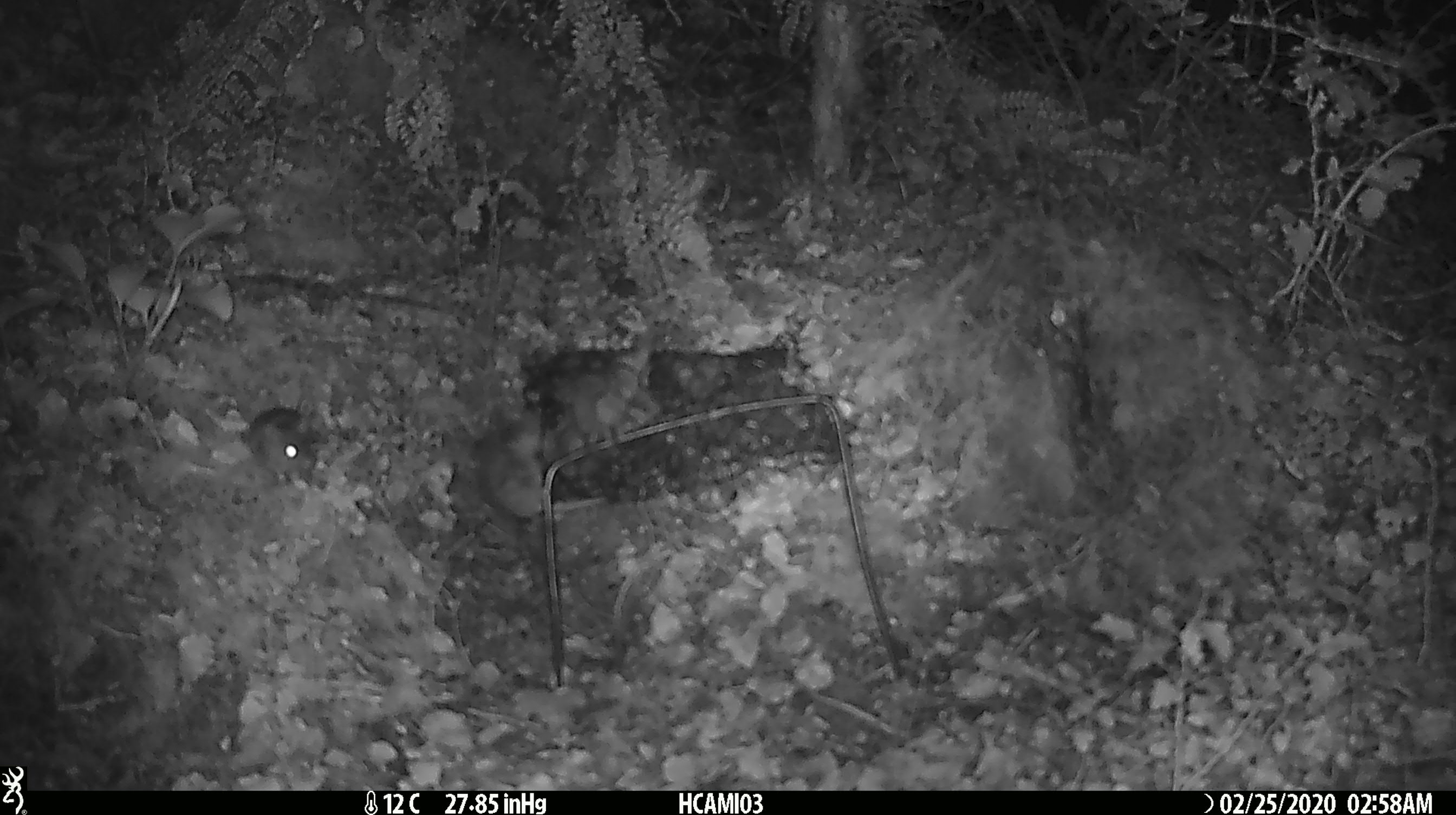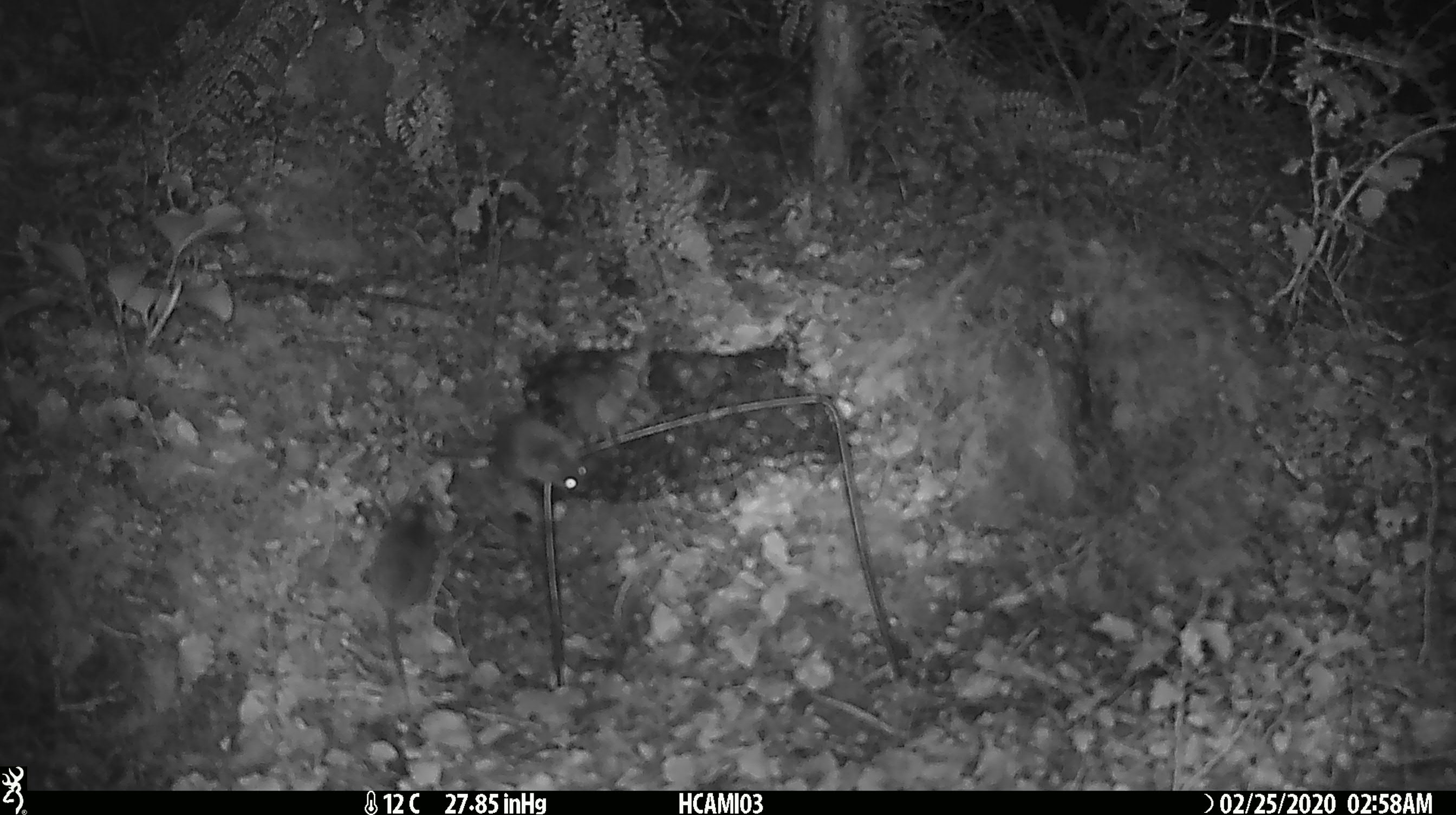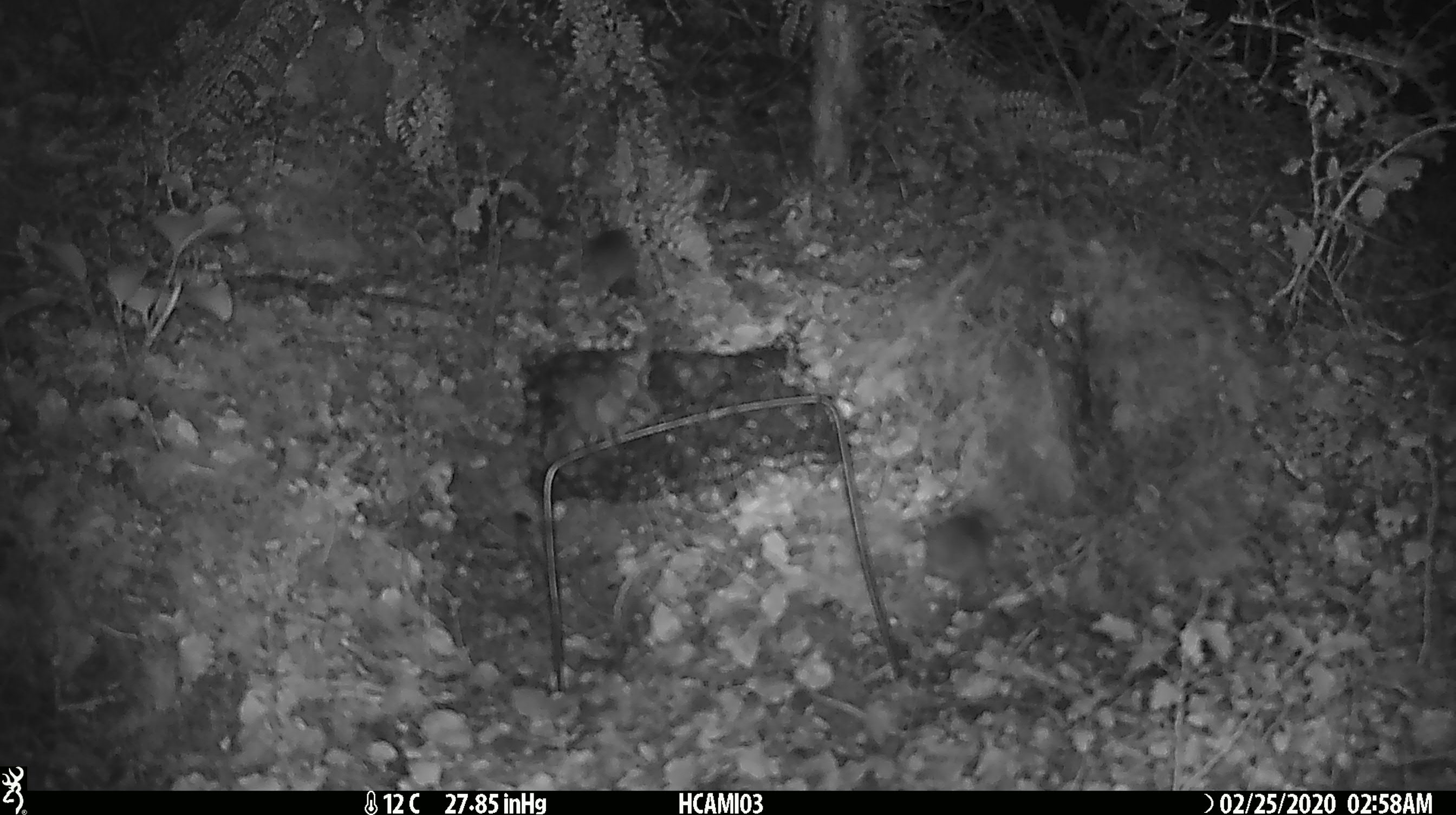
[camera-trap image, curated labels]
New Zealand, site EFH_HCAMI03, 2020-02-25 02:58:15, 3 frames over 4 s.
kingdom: Animalia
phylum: Chordata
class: Mammalia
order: Rodentia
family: Muridae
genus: Mus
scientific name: Mus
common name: mouse